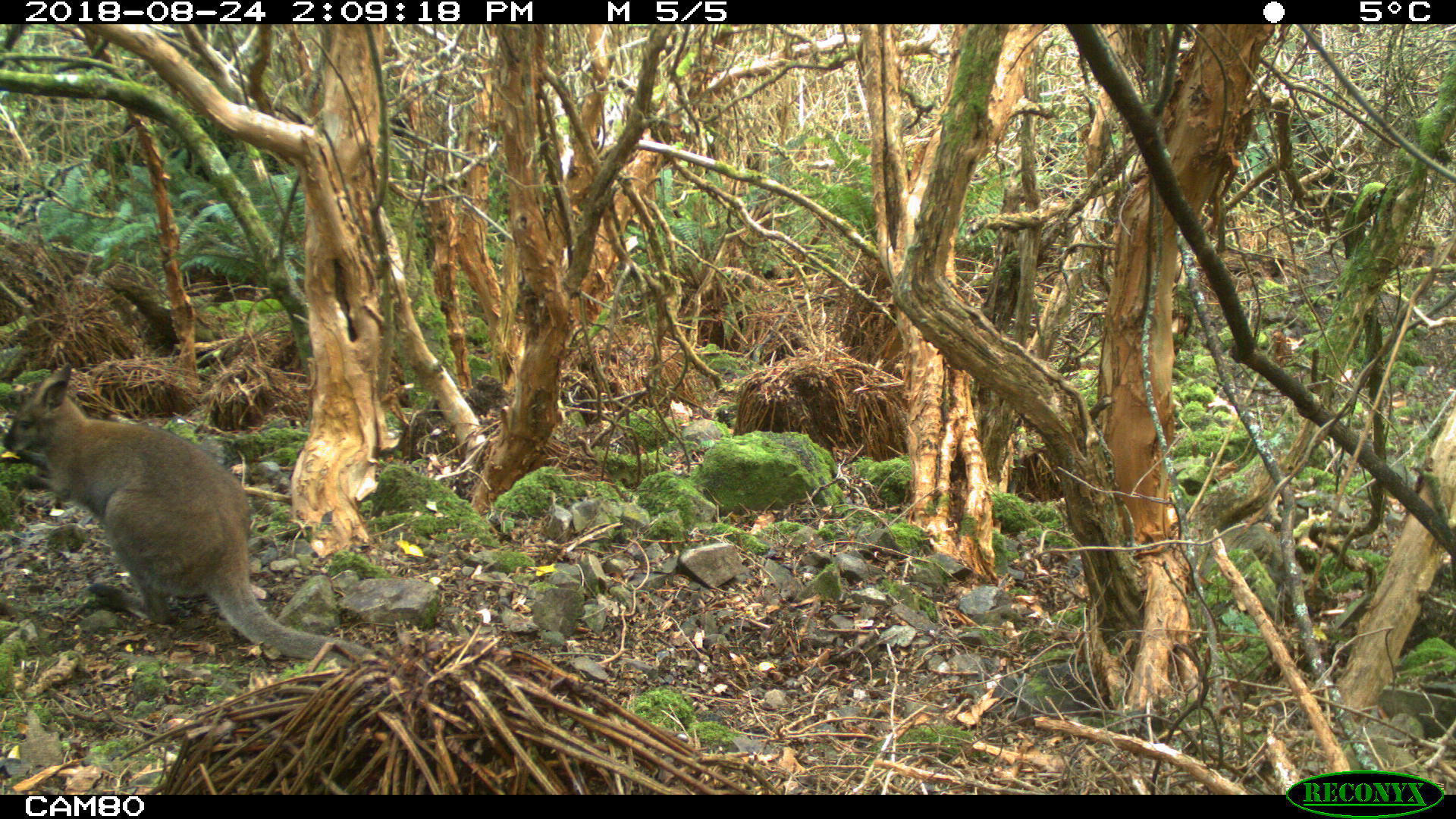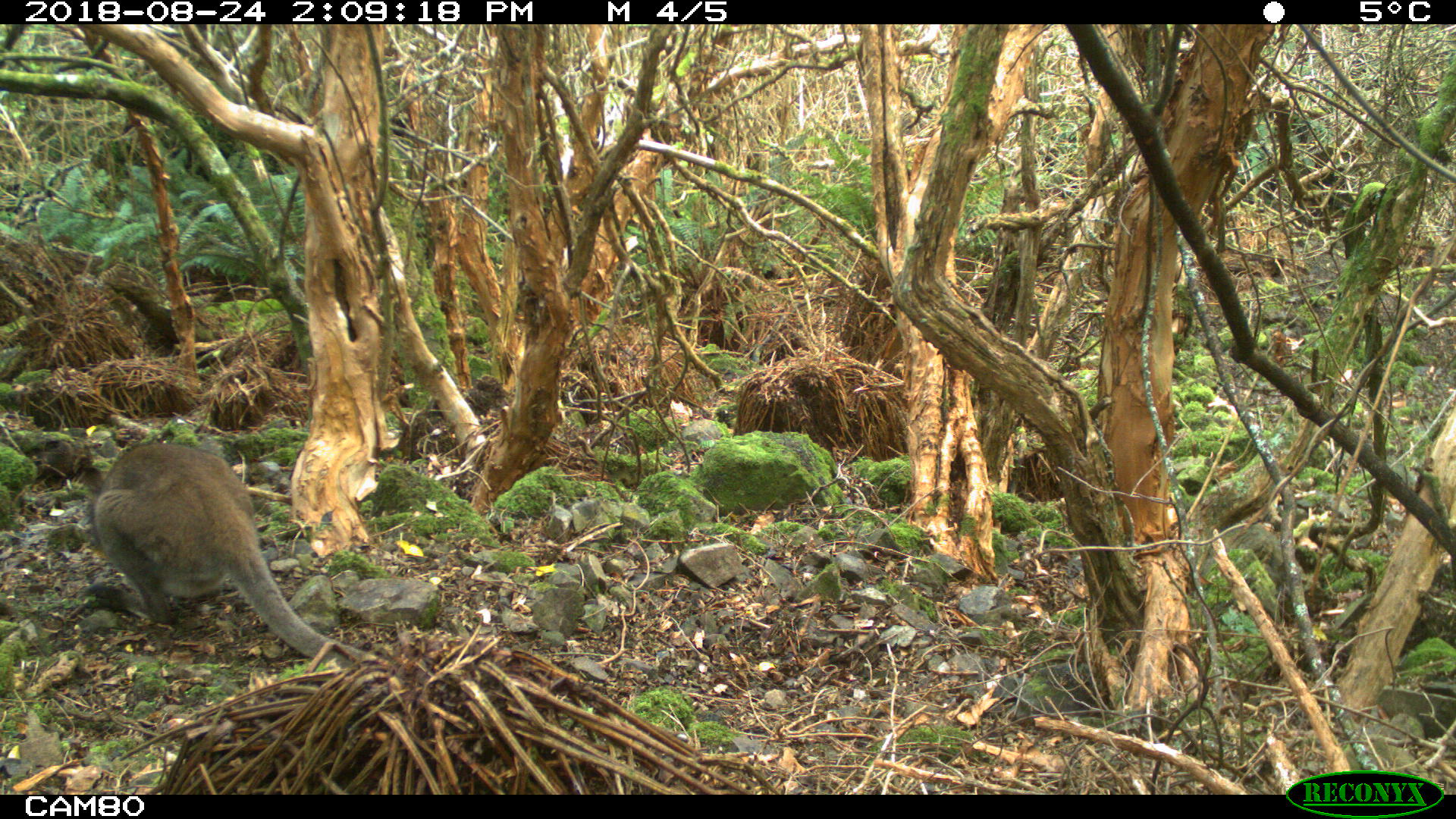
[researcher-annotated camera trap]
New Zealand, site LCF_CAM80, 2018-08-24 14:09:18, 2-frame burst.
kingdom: Animalia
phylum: Chordata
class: Mammalia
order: Diprotodontia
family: Macropodidae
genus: Notamacropus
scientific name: Notamacropus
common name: wallaby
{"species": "wallaby (Notamacropus)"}